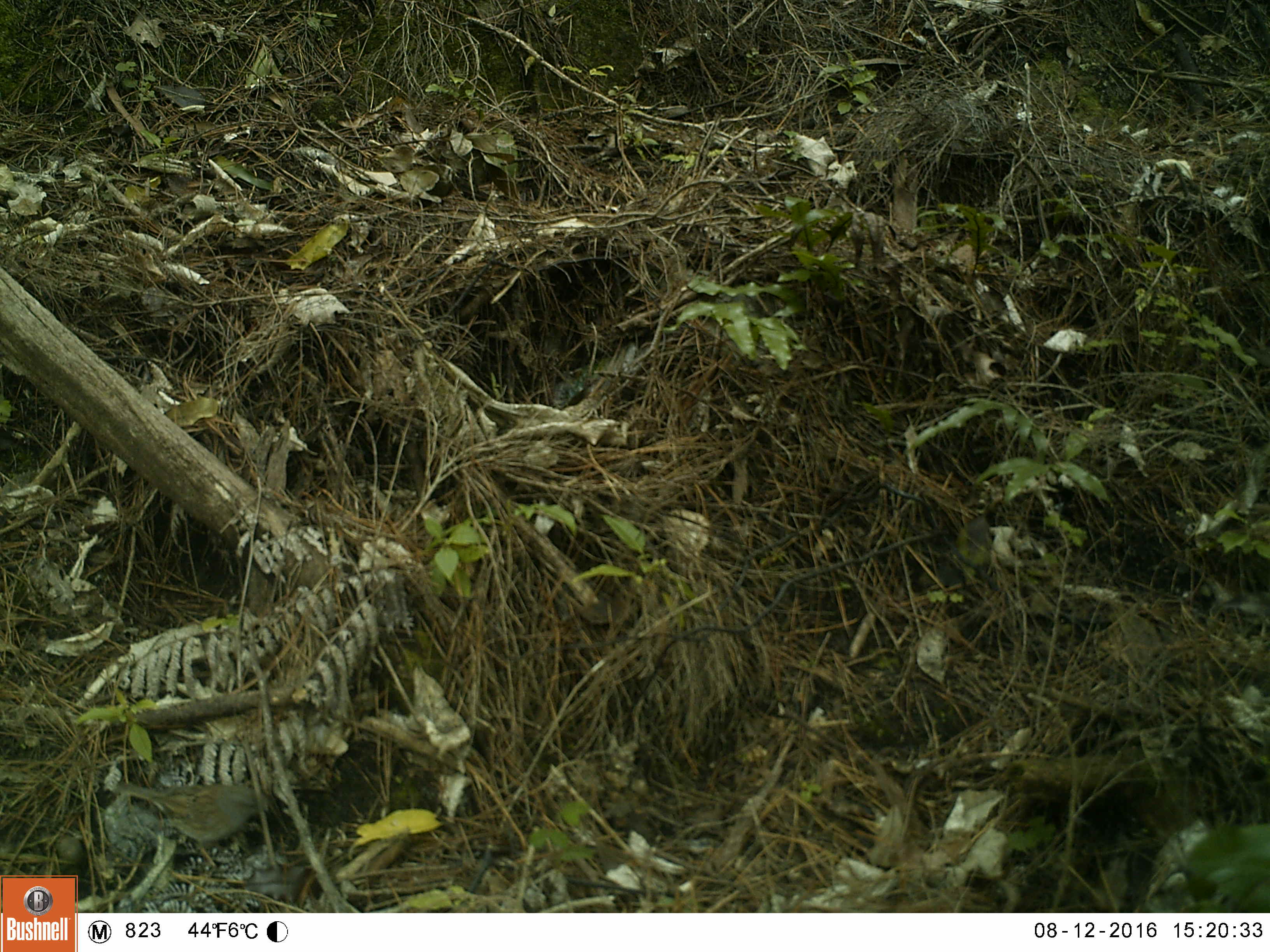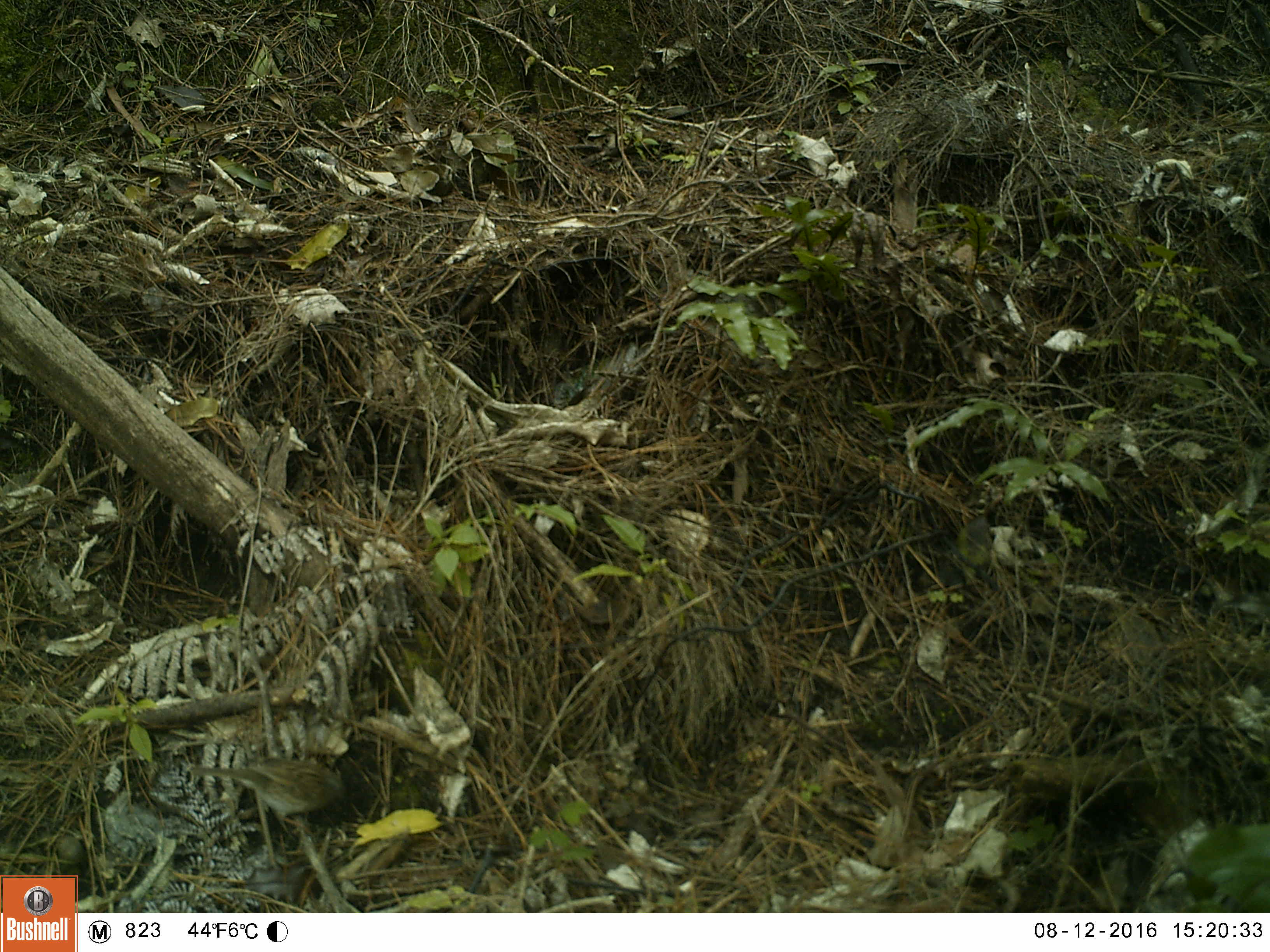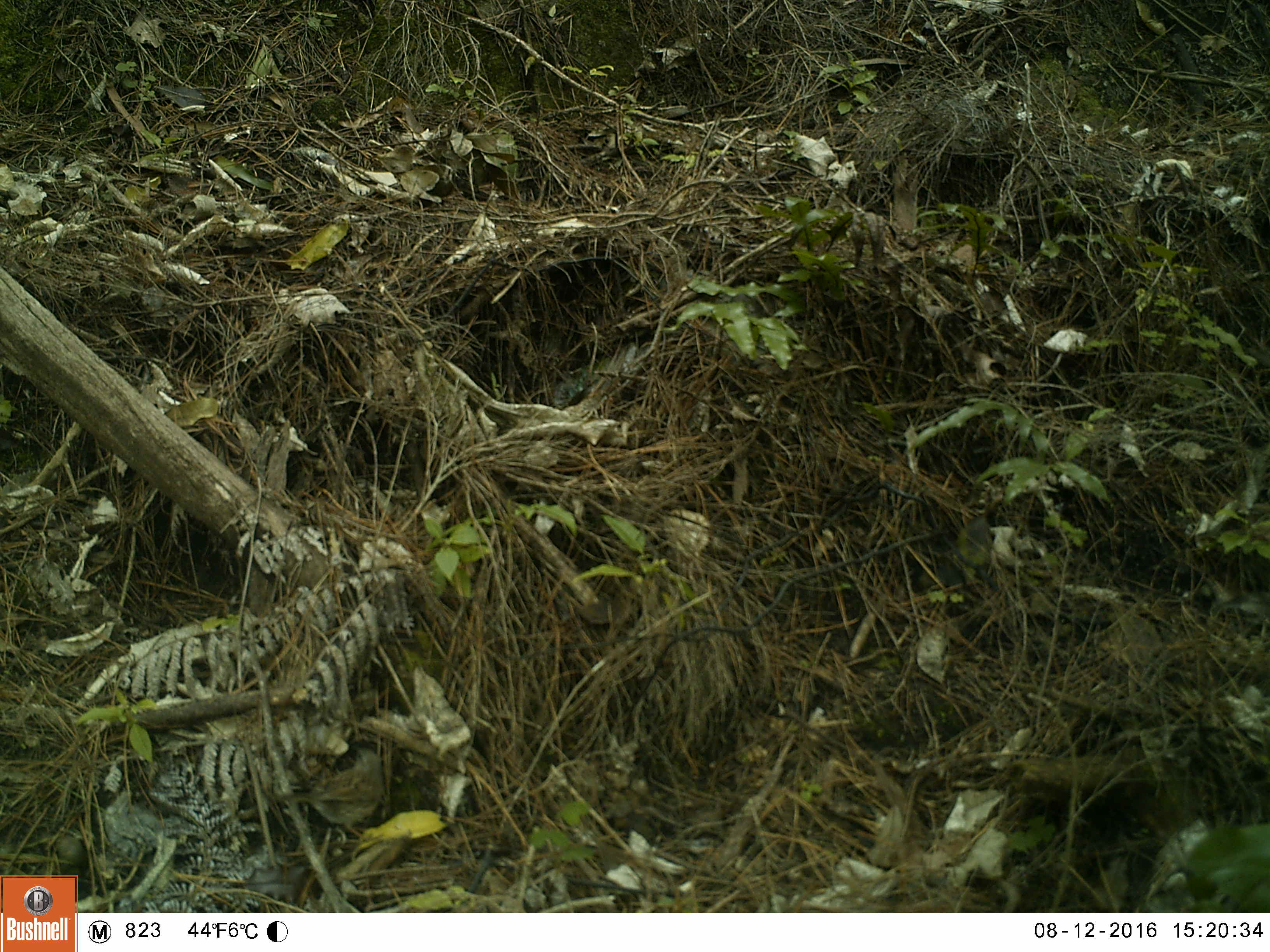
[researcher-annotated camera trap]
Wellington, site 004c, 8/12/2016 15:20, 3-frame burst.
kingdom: Animalia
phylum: Chordata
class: Aves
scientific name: Aves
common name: bird